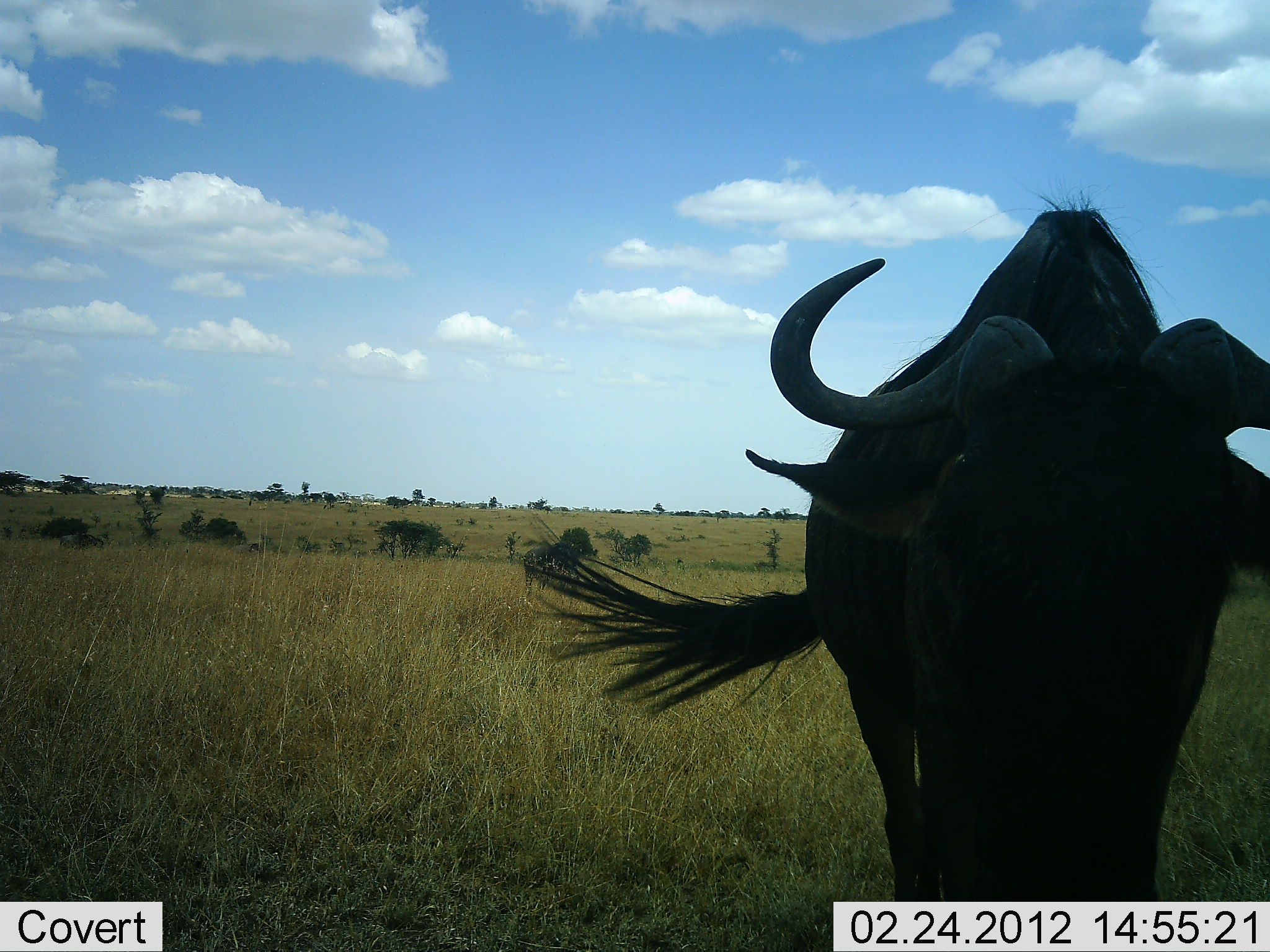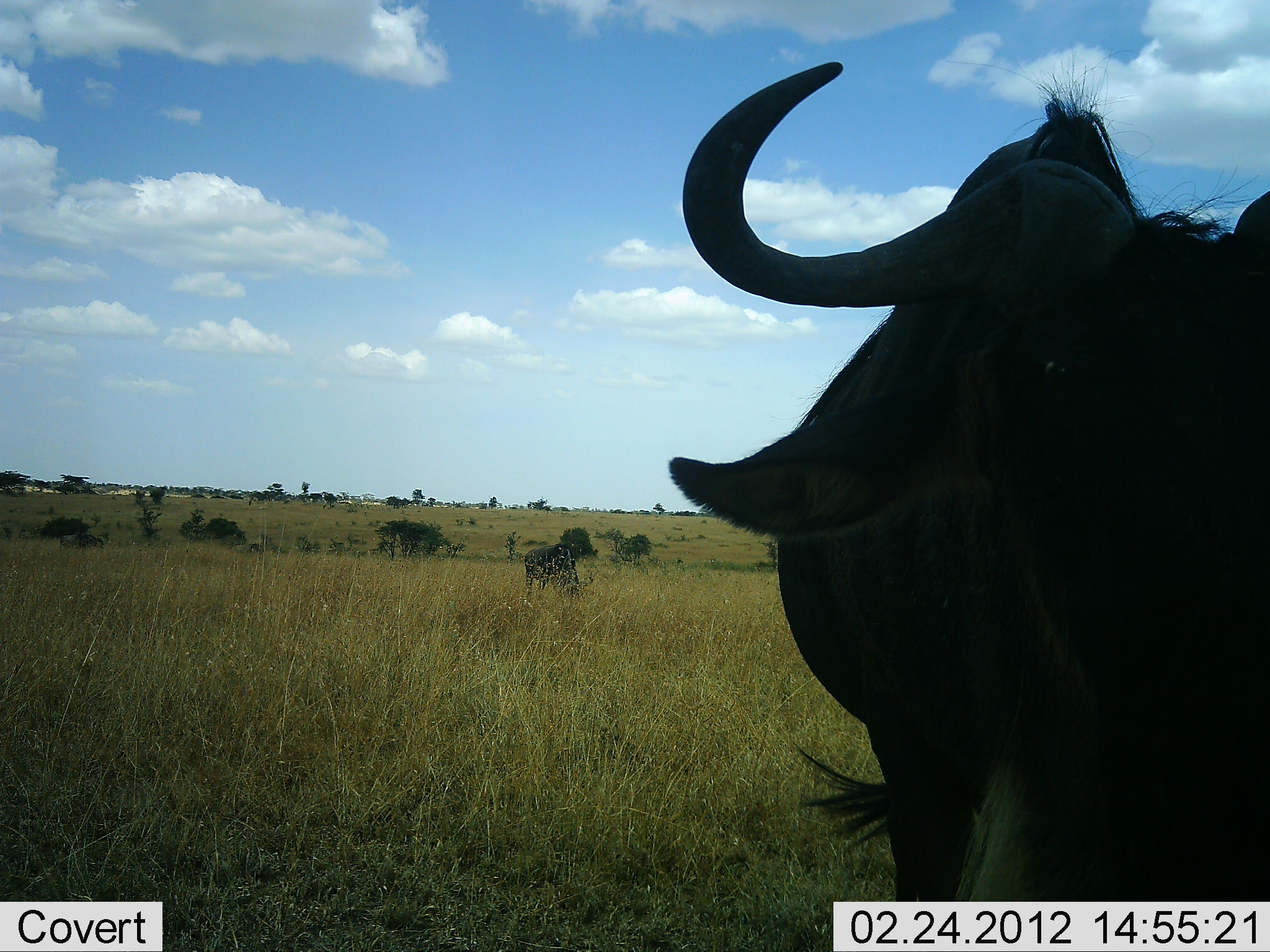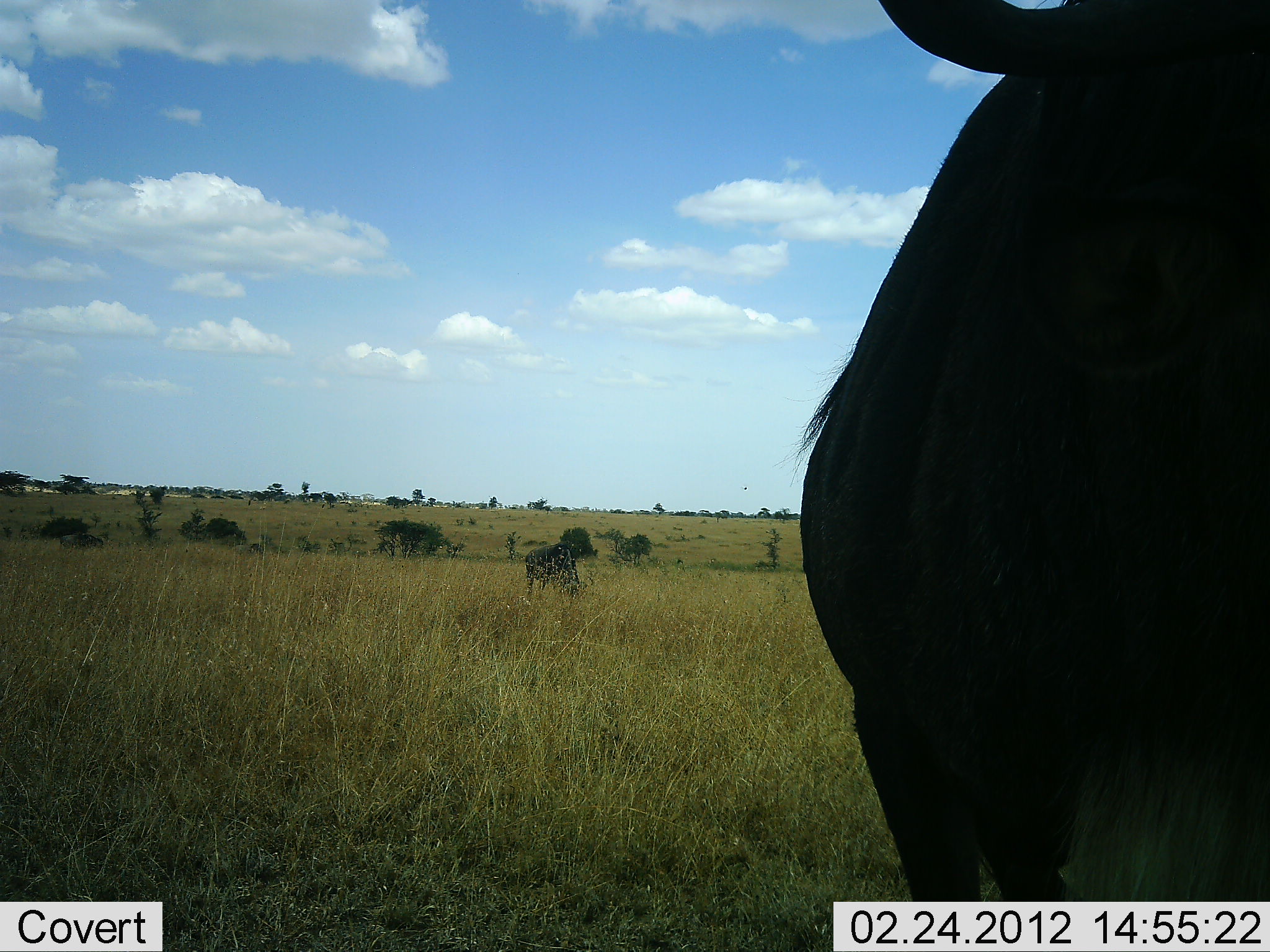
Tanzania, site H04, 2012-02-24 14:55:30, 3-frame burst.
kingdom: Animalia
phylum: Chordata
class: Mammalia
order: Artiodactyla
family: Bovidae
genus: Connochaetes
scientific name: Connochaetes taurinus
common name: blue wildebeest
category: wildebeest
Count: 2.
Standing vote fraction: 40%.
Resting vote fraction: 0%.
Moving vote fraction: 73%.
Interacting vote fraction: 3%.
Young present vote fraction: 0%.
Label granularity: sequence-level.